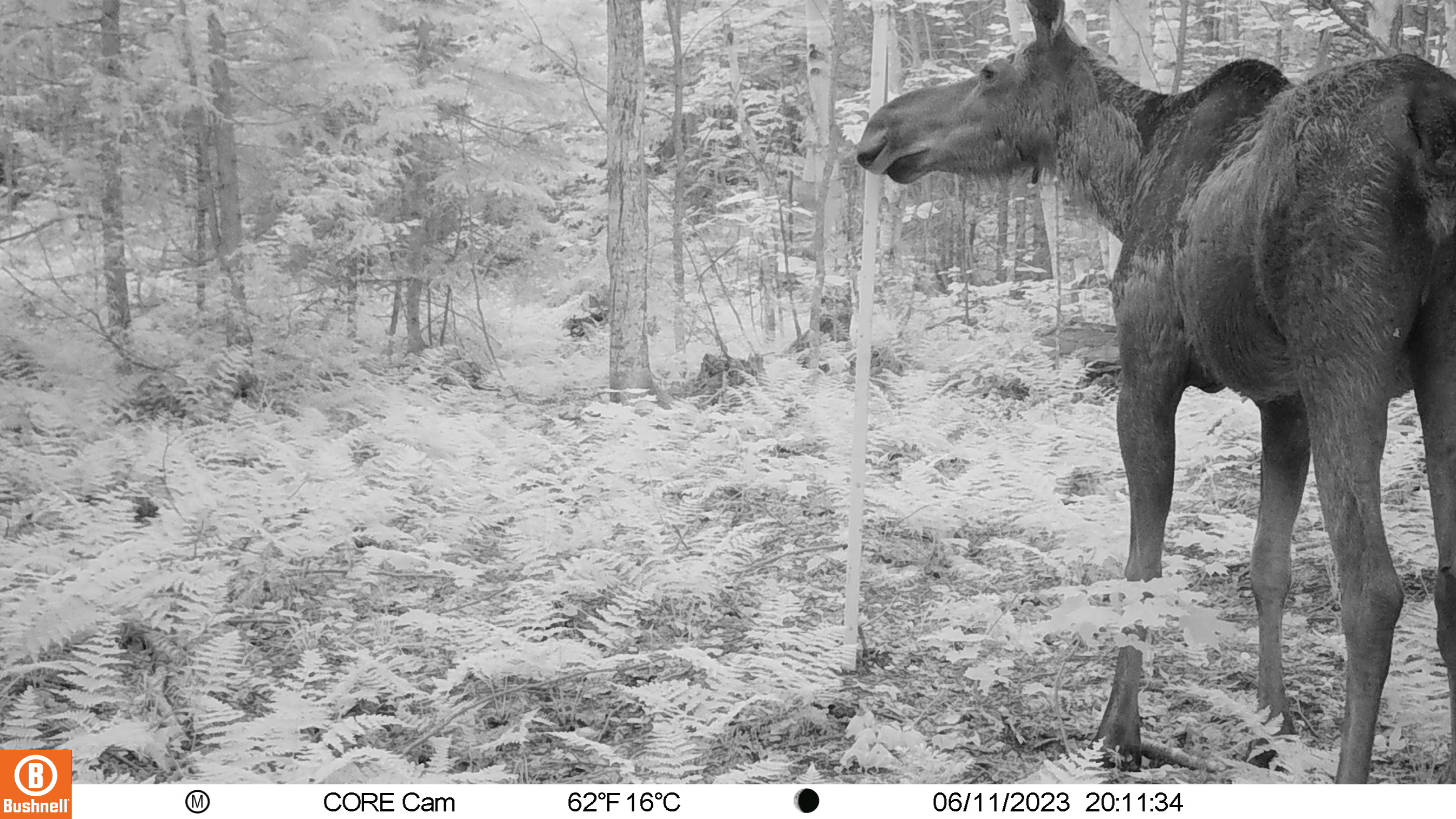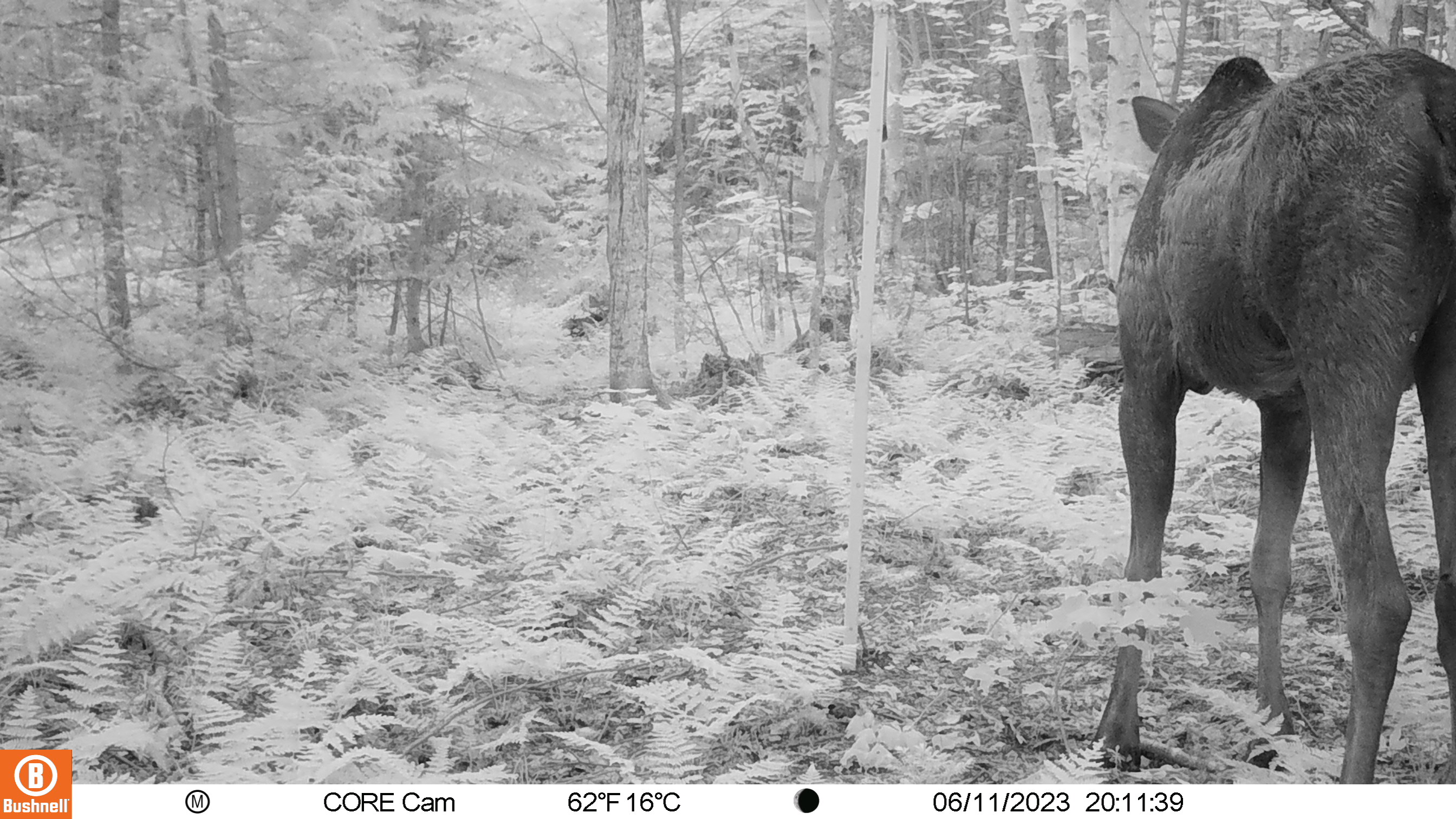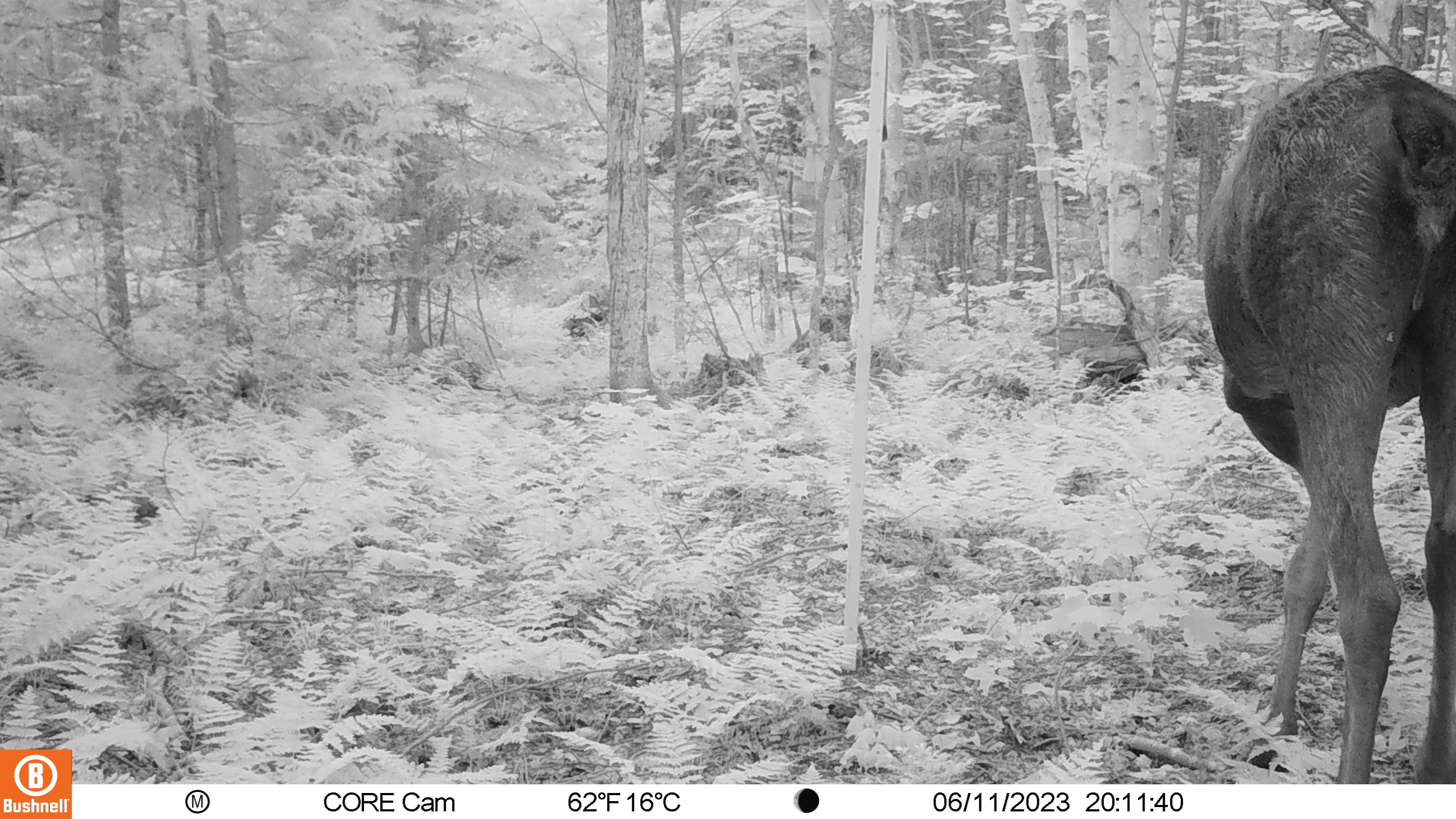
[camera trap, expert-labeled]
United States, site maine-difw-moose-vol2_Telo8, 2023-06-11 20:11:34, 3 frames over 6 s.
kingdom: Animalia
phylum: Chordata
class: Mammalia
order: Artiodactyla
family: Cervidae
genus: Alces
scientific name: Alces alces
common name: moose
Moose (Alces alces).